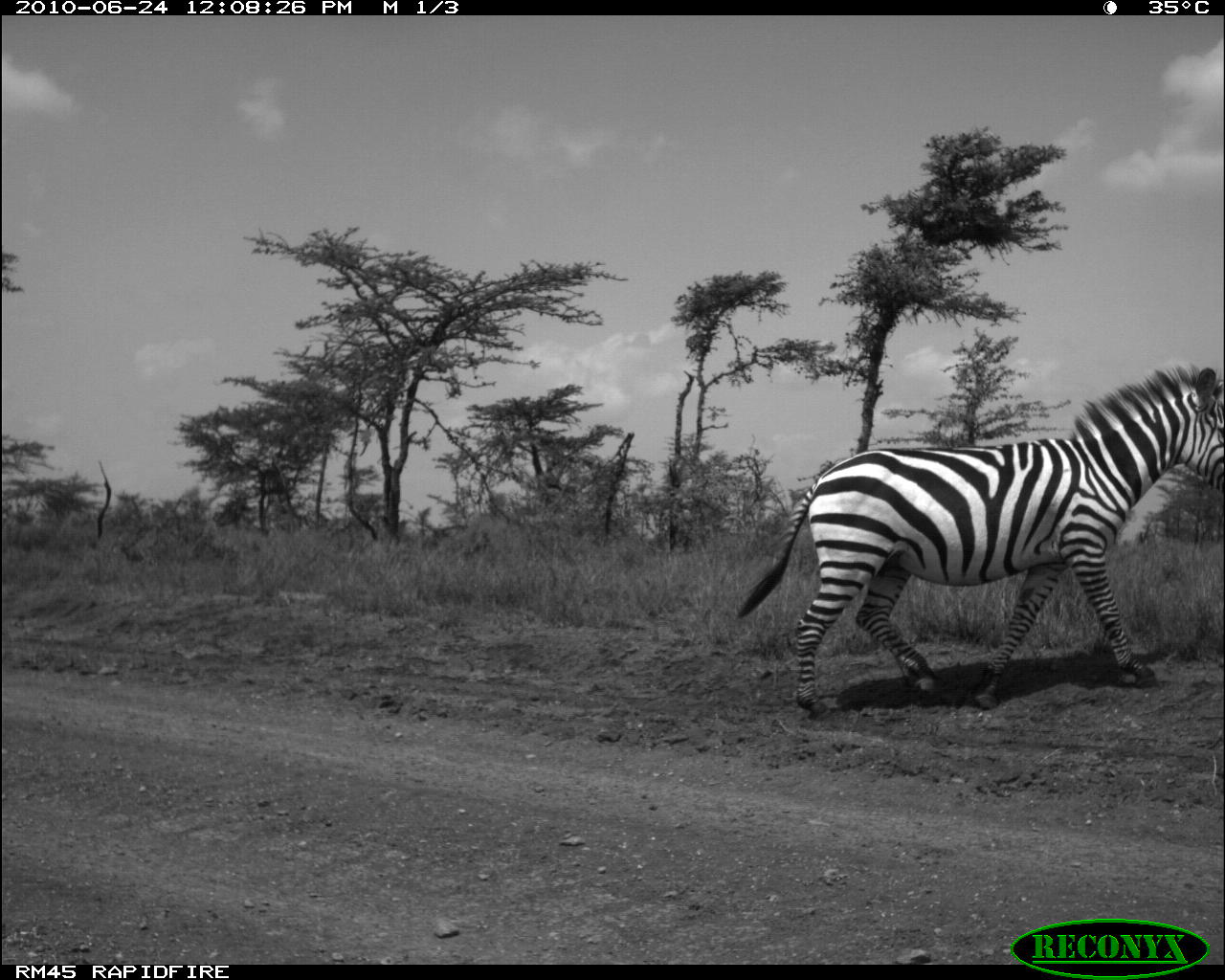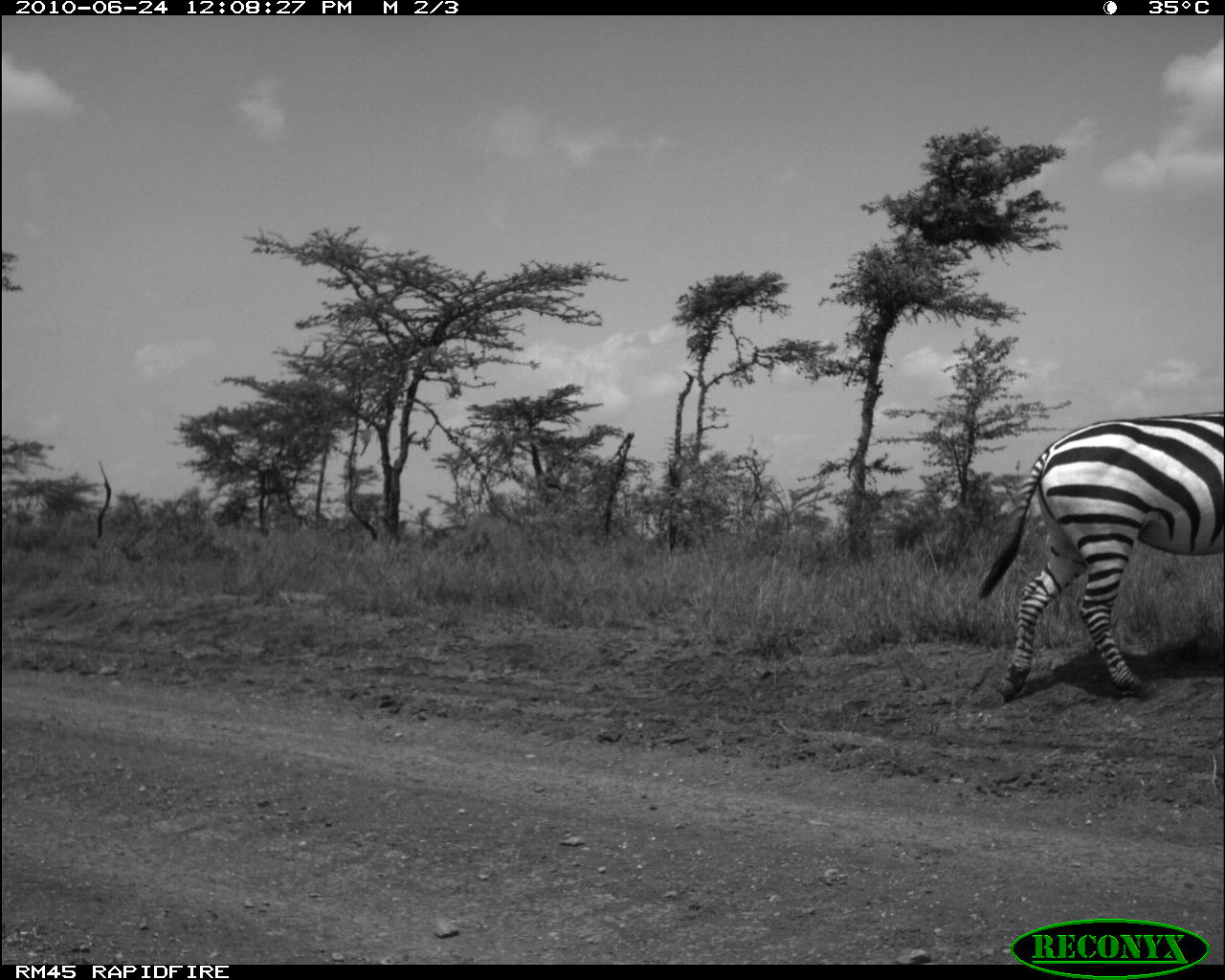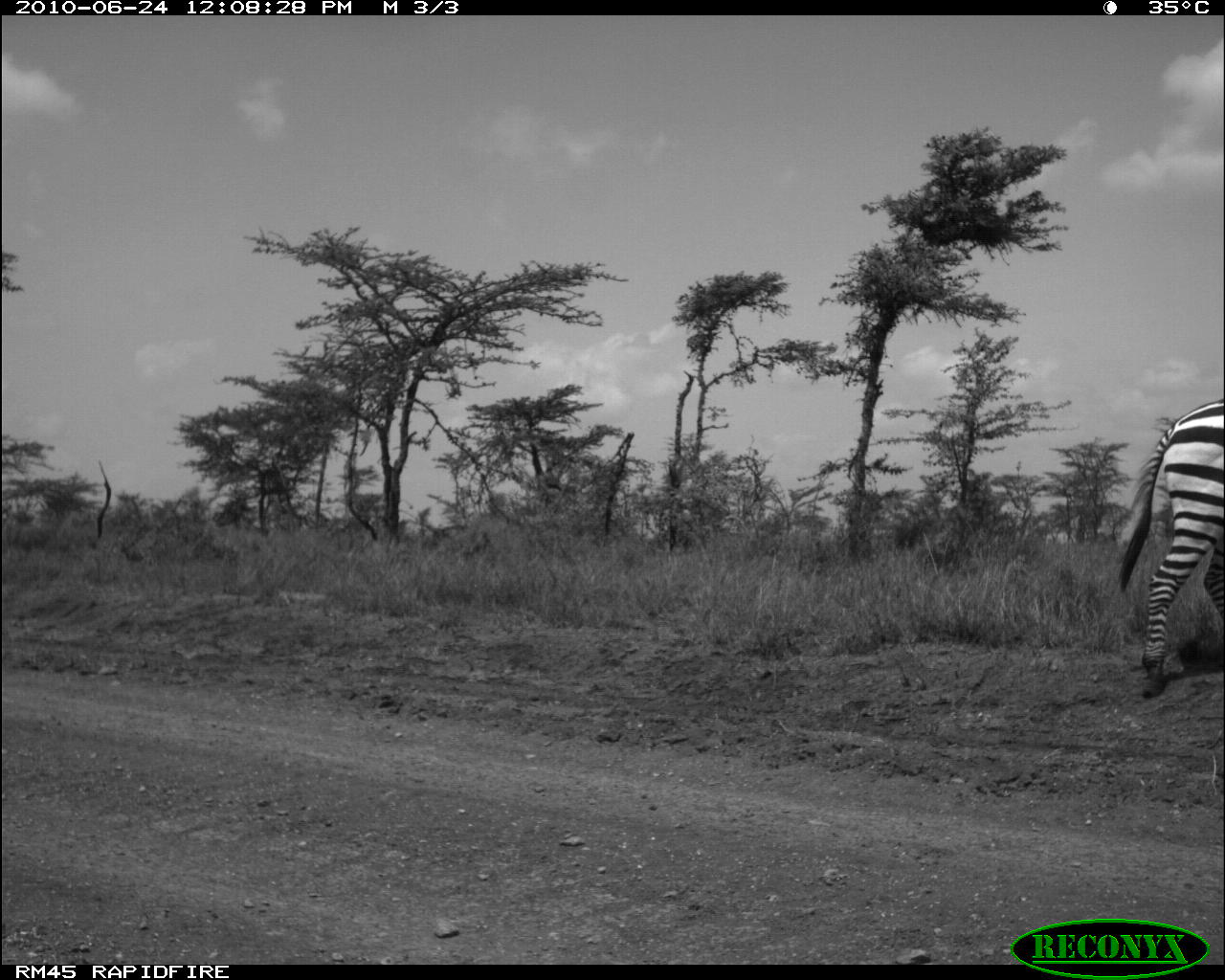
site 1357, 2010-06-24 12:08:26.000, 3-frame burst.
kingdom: Animalia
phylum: Chordata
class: Mammalia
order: Perissodactyla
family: Equidae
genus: Equus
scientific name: Equus quagga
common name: plains zebra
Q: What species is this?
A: Equus quagga (plains zebra).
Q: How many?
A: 1.